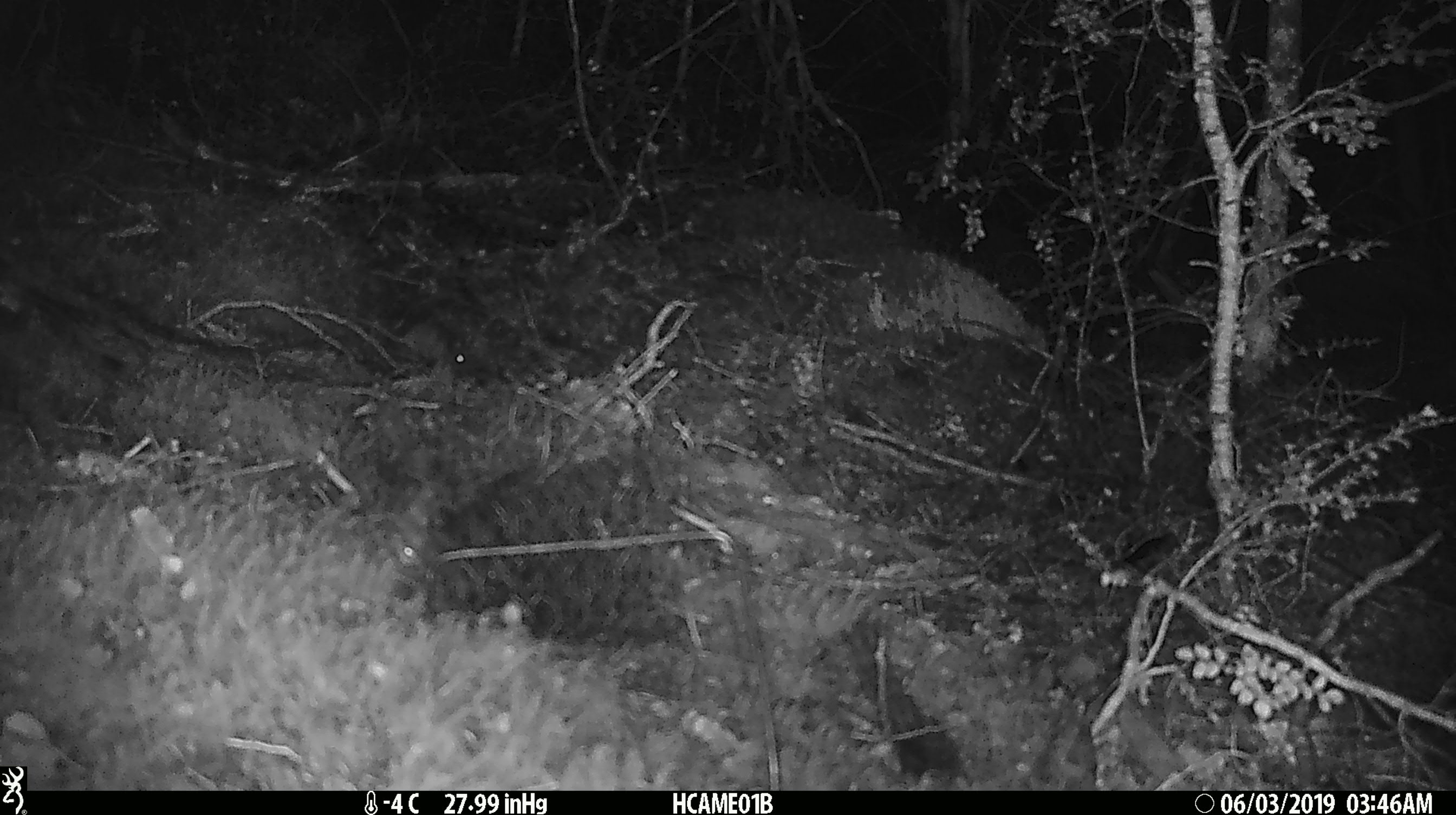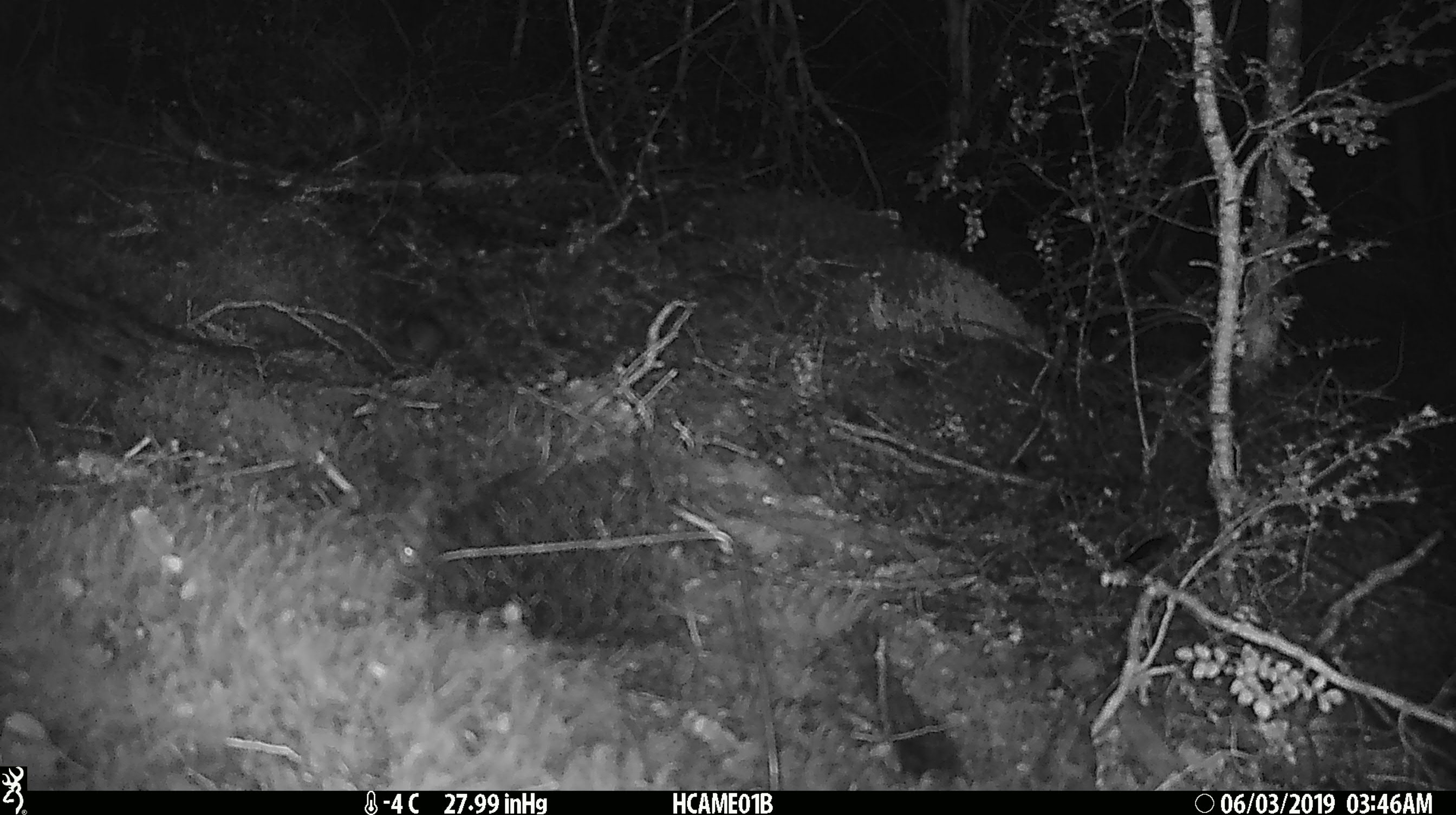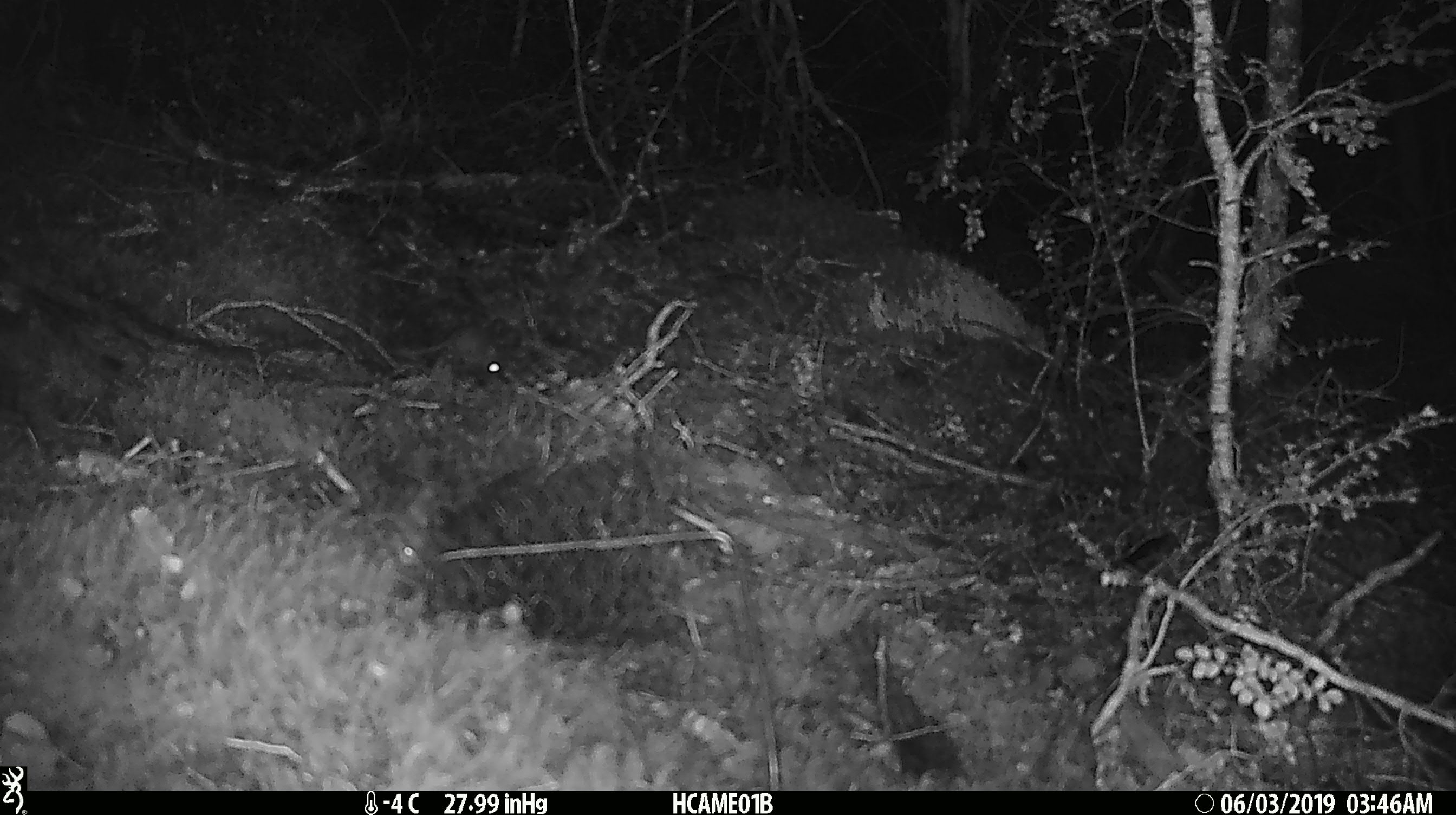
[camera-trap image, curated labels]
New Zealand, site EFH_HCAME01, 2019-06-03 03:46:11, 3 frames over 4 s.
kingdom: Animalia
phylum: Chordata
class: Mammalia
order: Rodentia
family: Muridae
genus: Mus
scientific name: Mus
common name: mouse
Mouse (Mus).